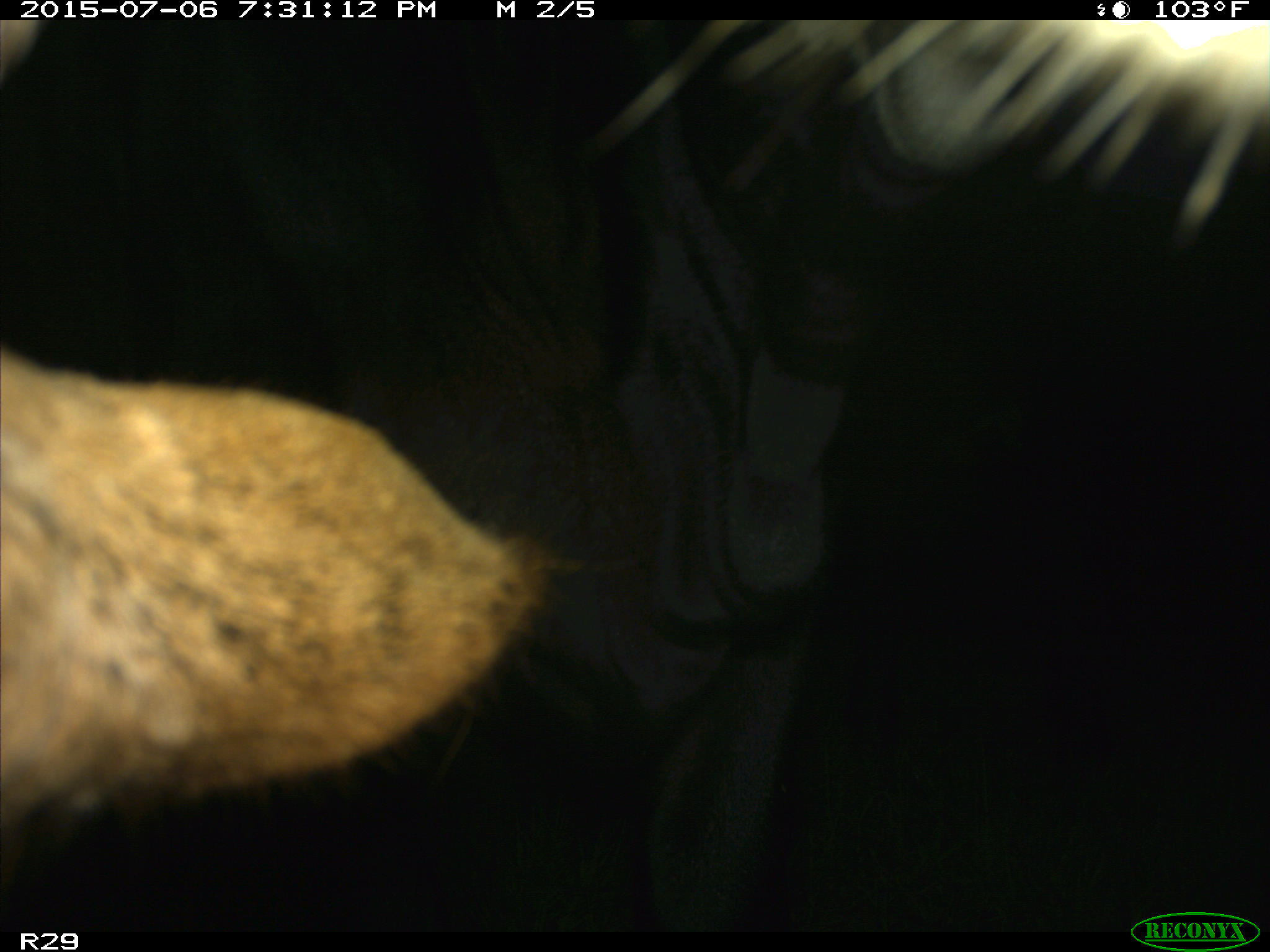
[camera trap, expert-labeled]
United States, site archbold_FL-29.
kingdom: Animalia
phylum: Chordata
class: Mammalia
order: Artiodactyla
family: Bovidae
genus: Bos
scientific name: Bos taurus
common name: domestic cow